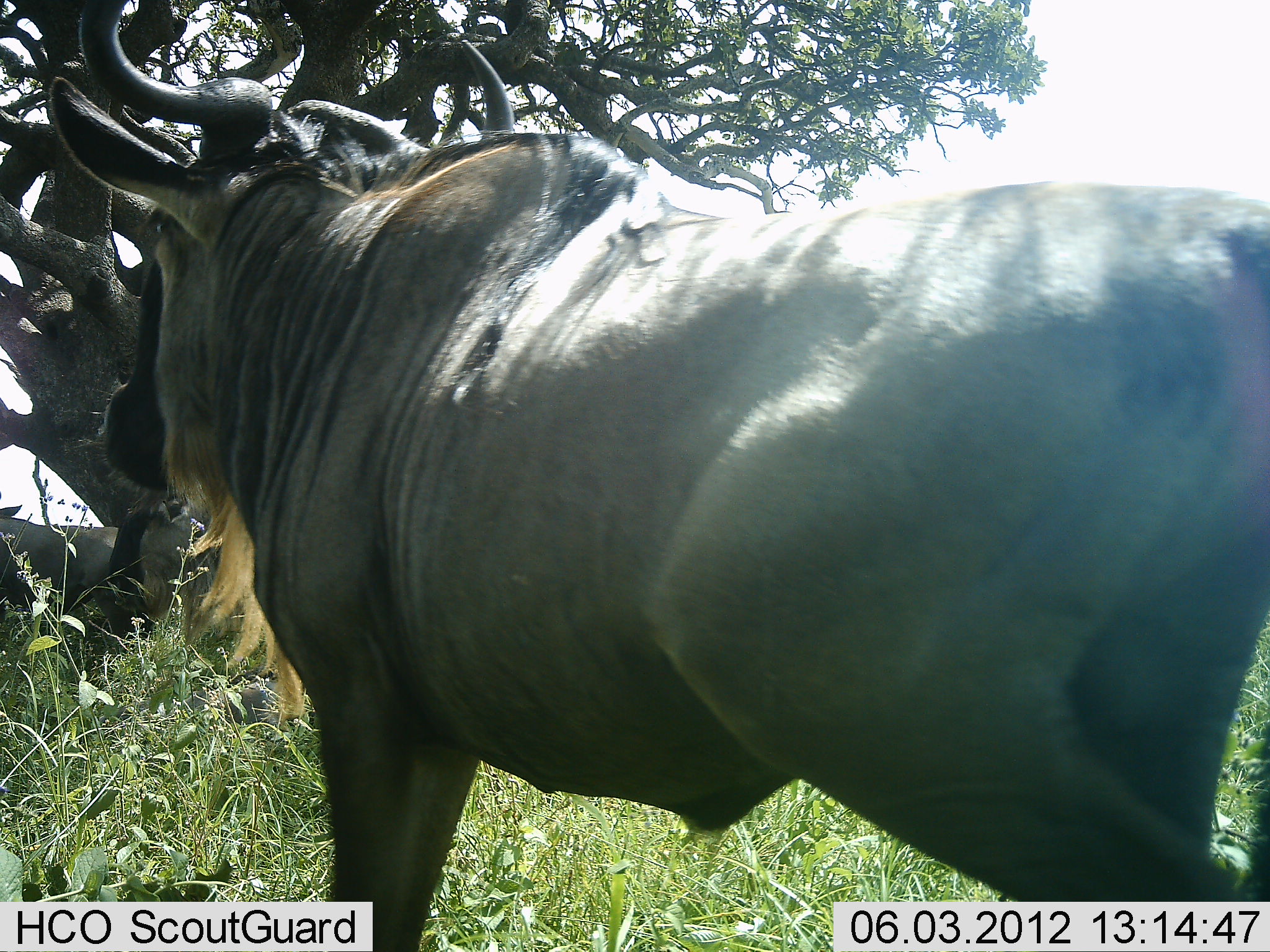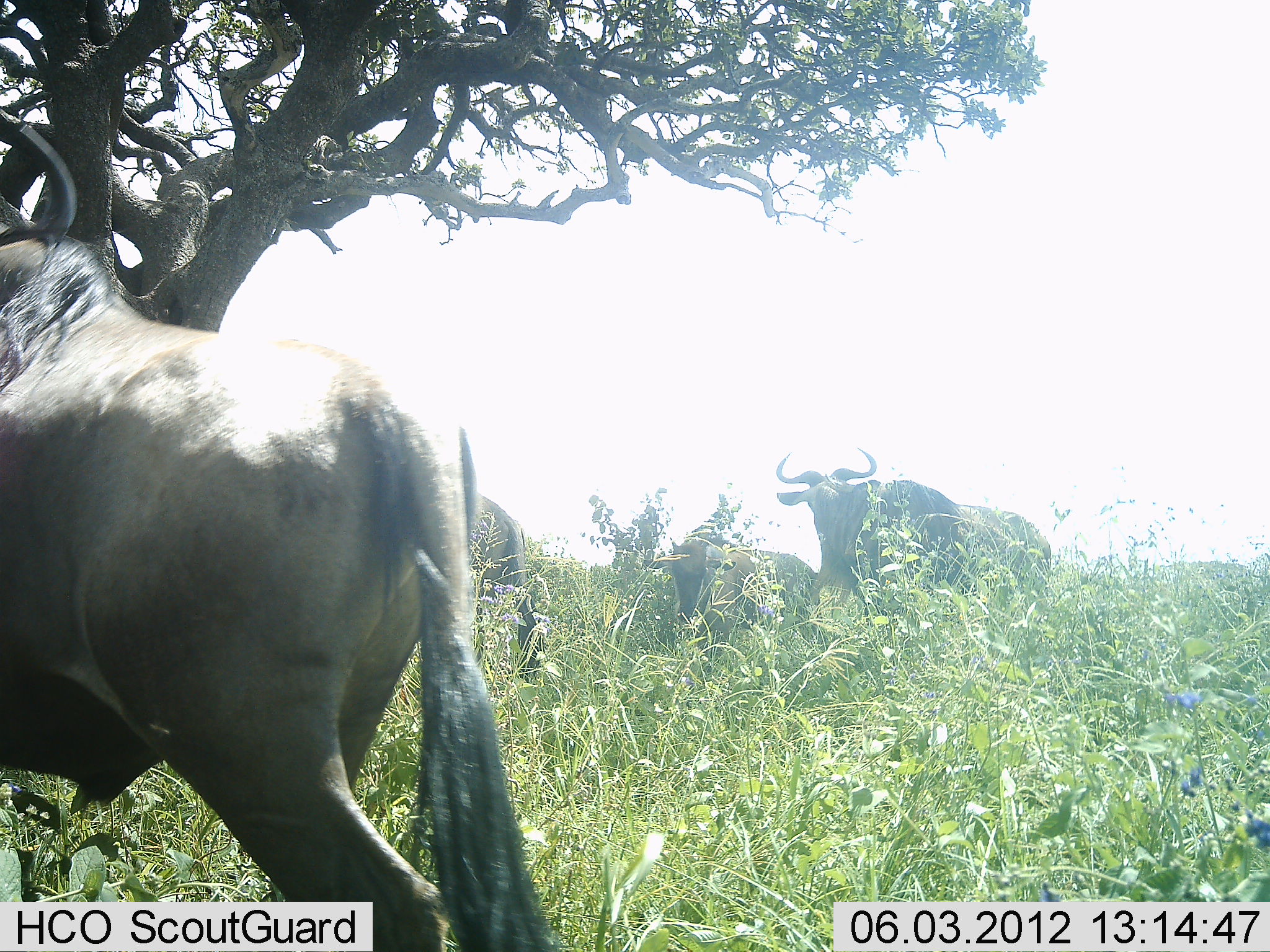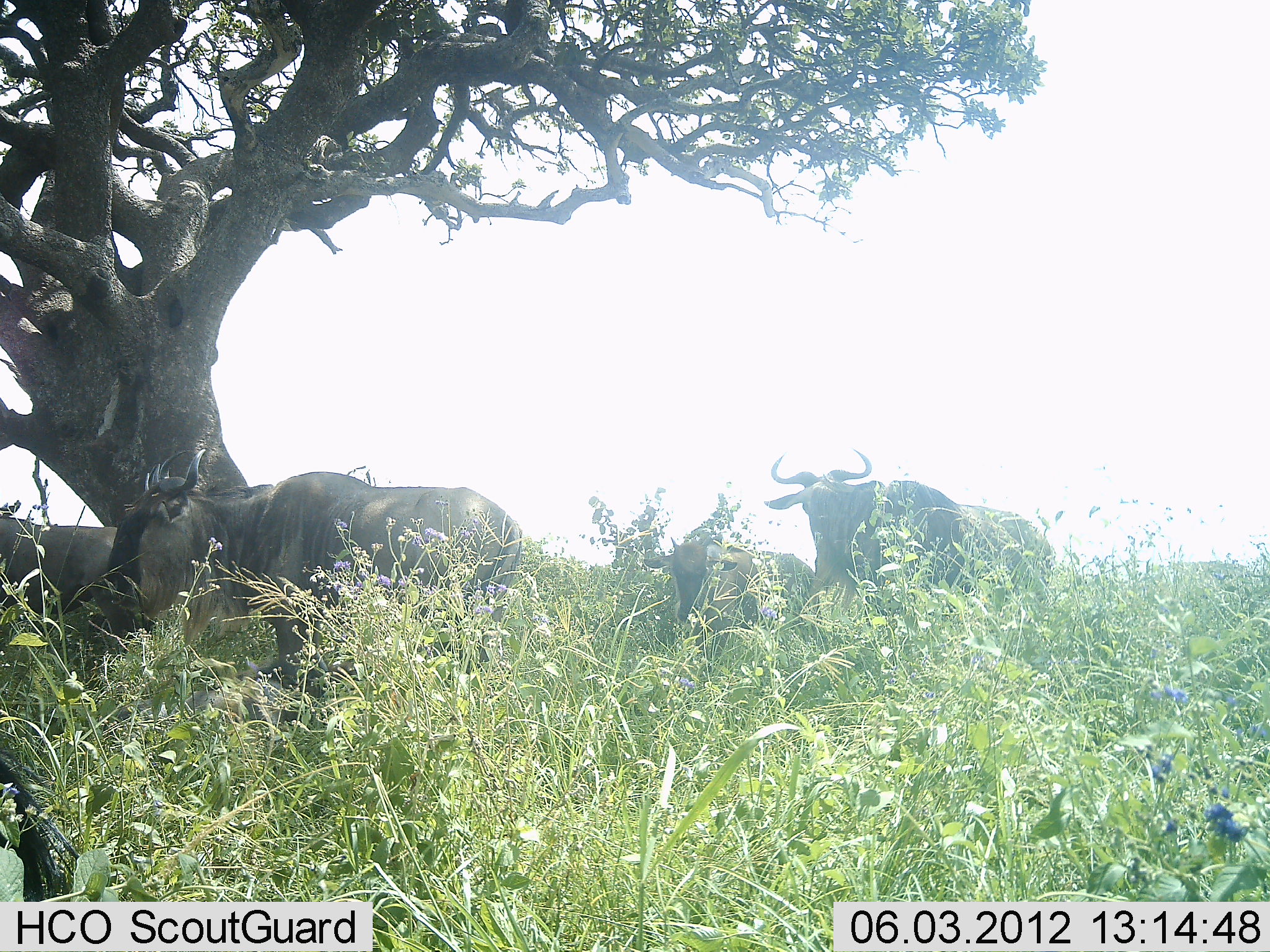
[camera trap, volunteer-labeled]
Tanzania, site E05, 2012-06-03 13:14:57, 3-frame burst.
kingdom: Animalia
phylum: Chordata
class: Mammalia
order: Artiodactyla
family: Bovidae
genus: Connochaetes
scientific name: Connochaetes taurinus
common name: blue wildebeest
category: wildebeest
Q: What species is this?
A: Wildebeest (blue wildebeest) (Connochaetes taurinus).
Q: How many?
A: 5.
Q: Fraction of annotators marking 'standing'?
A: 80%.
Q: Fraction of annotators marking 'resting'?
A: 40%.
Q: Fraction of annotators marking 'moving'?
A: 100%.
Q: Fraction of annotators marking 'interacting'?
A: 0%.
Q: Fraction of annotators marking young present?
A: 40%.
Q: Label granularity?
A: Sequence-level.